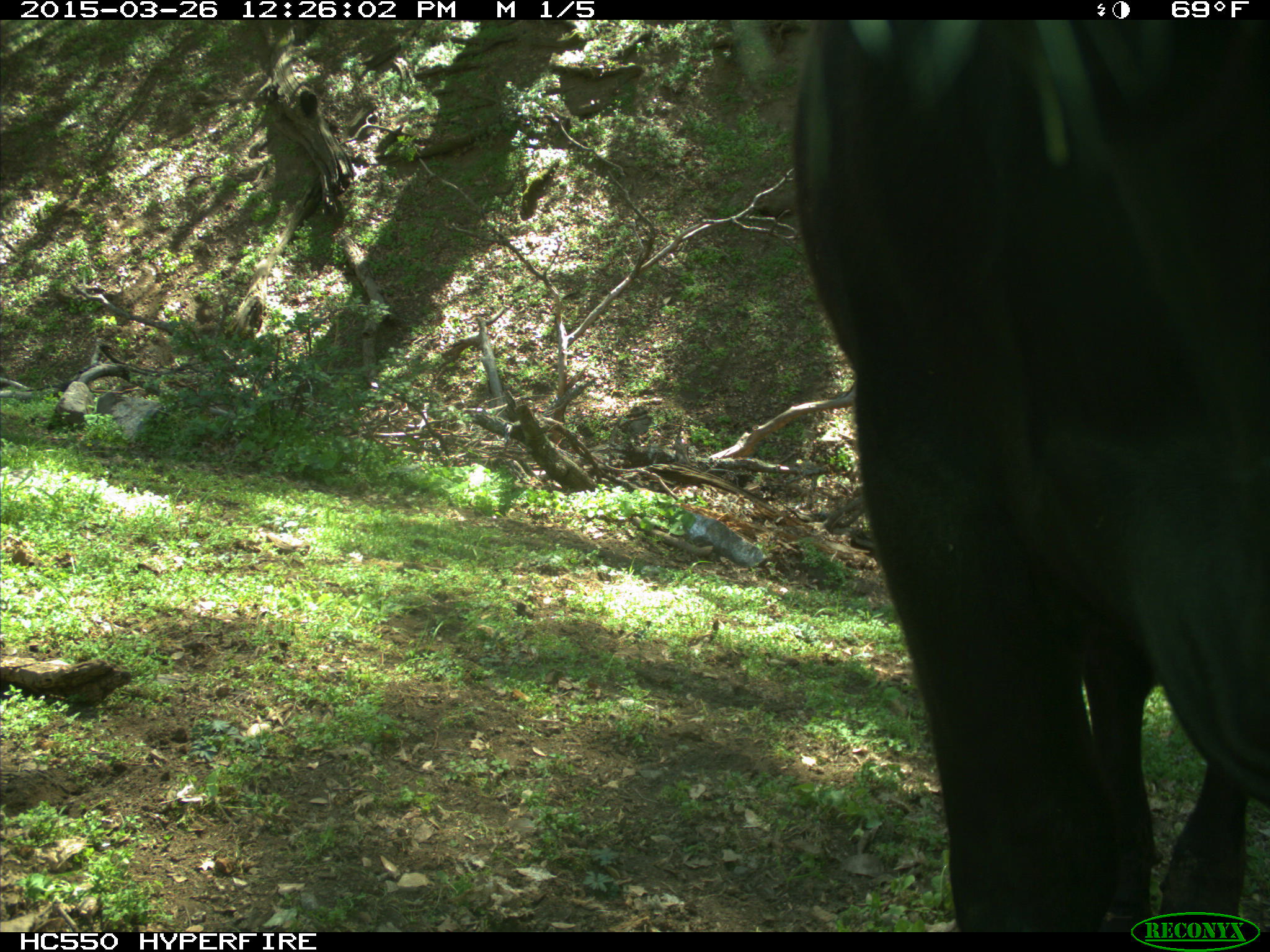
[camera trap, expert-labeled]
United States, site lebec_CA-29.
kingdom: Animalia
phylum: Chordata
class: Mammalia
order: Artiodactyla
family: Bovidae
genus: Bos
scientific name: Bos taurus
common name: domestic cow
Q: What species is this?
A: Bos taurus (domestic cow).